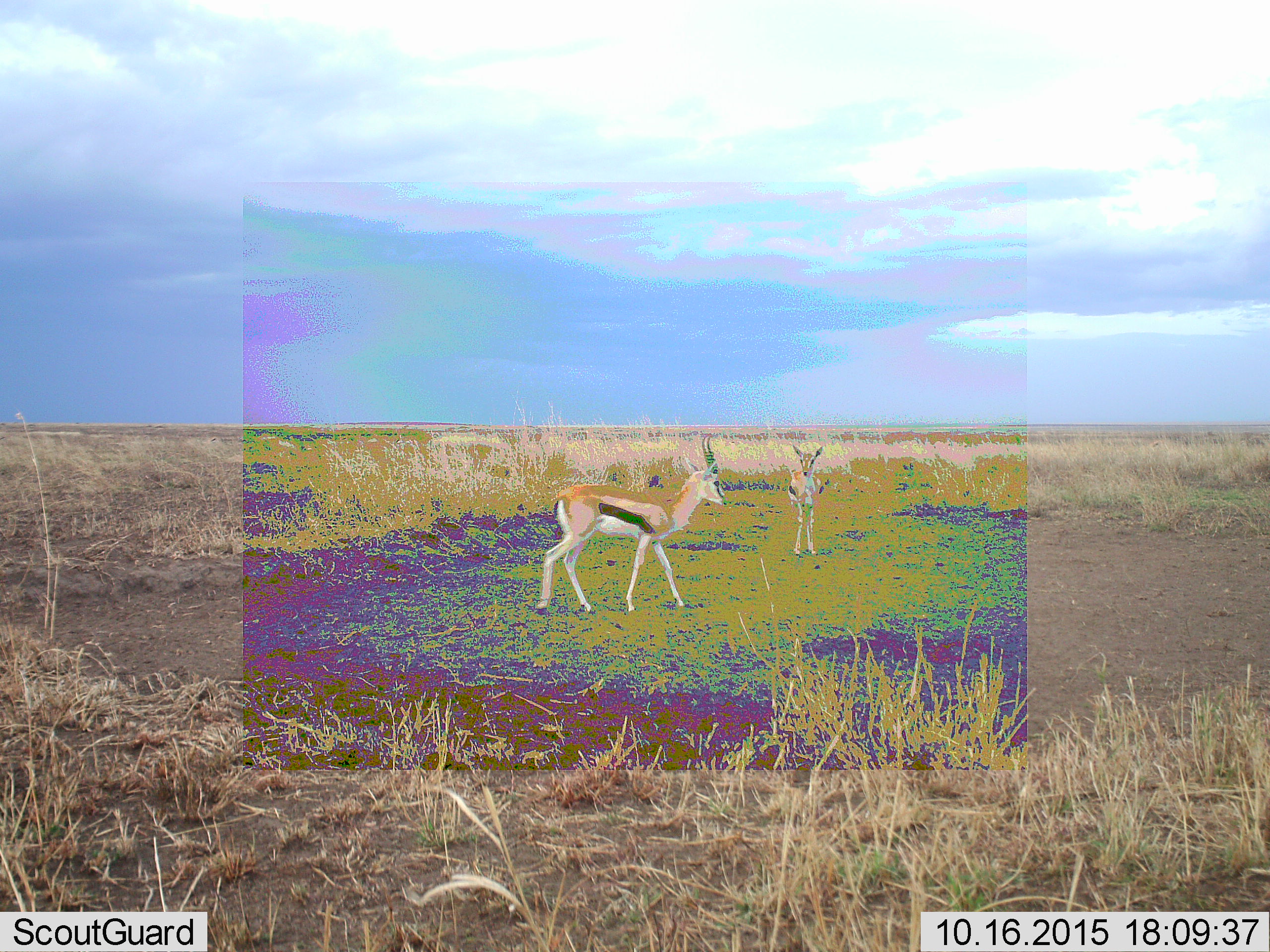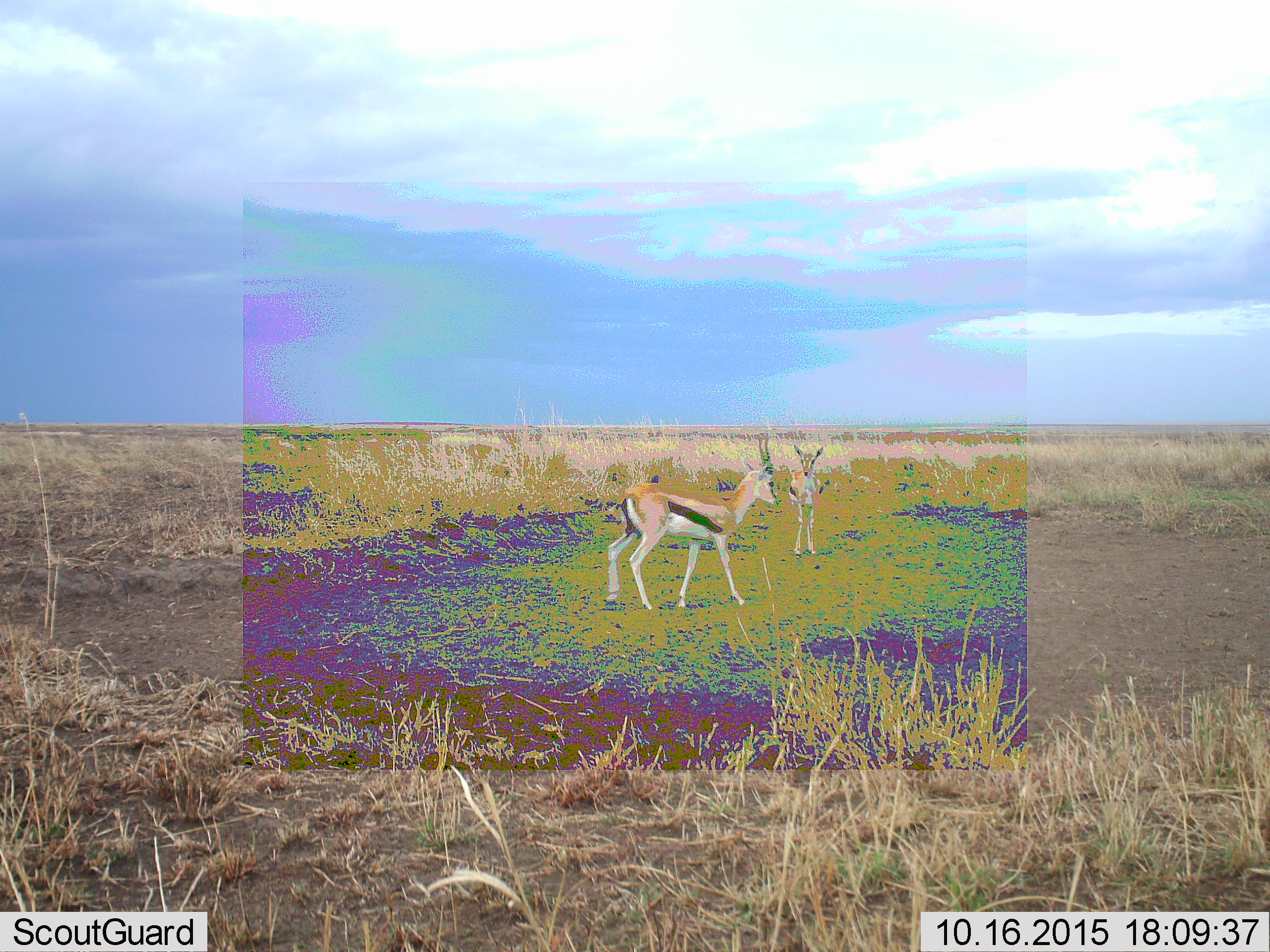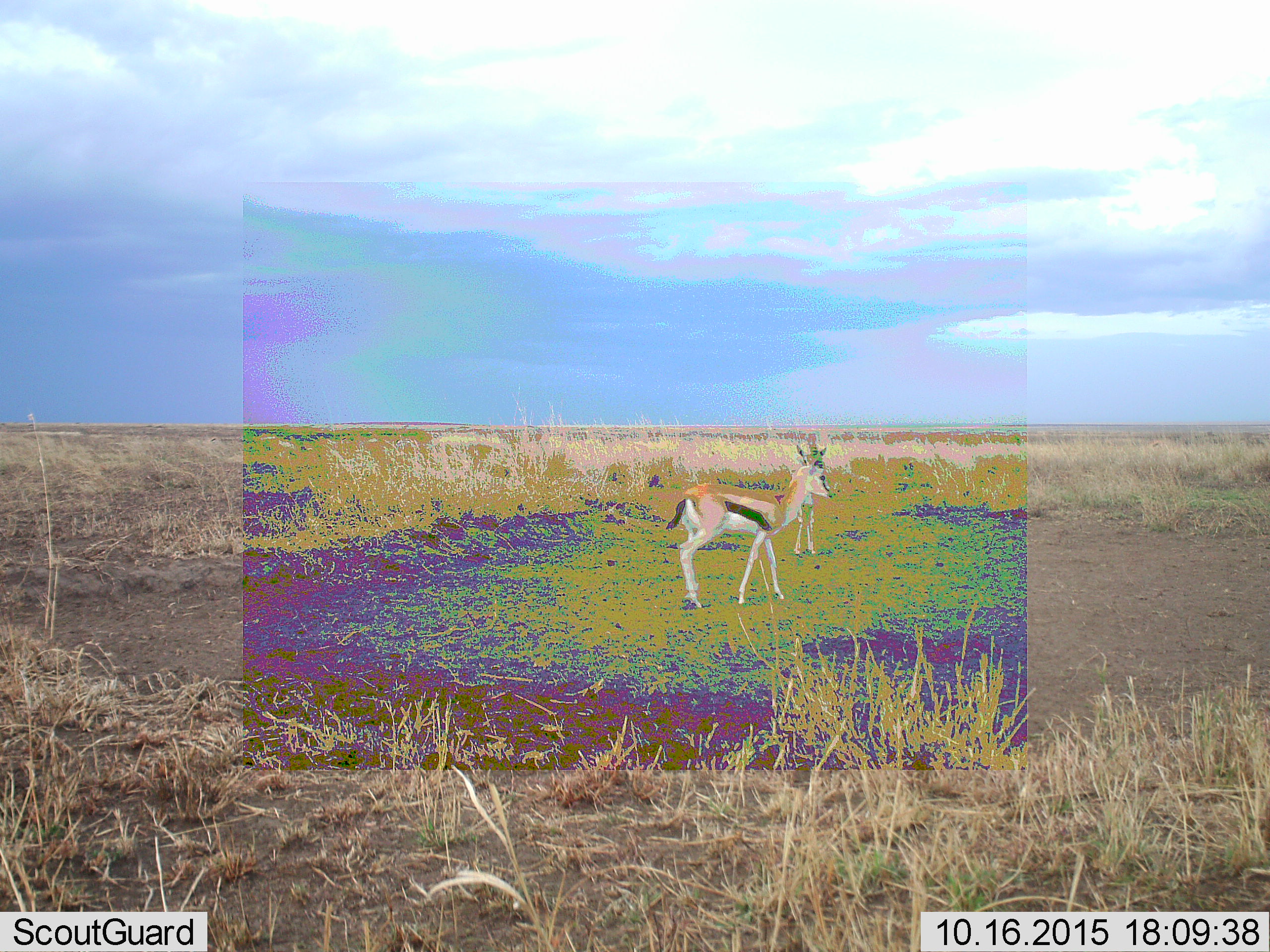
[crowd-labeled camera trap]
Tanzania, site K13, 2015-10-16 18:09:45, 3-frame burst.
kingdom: Animalia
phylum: Chordata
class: Mammalia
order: Artiodactyla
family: Bovidae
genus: Eudorcas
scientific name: Eudorcas thomsonii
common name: thomson's gazelle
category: gazellethomsons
Gazellethomsons (thomson's gazelle) (Eudorcas thomsonii), count 2. Behavior (volunteer vote fractions): standing 80%, resting 10%, moving 100%, interacting 0%. Young present (vote fraction): 10%. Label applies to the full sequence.